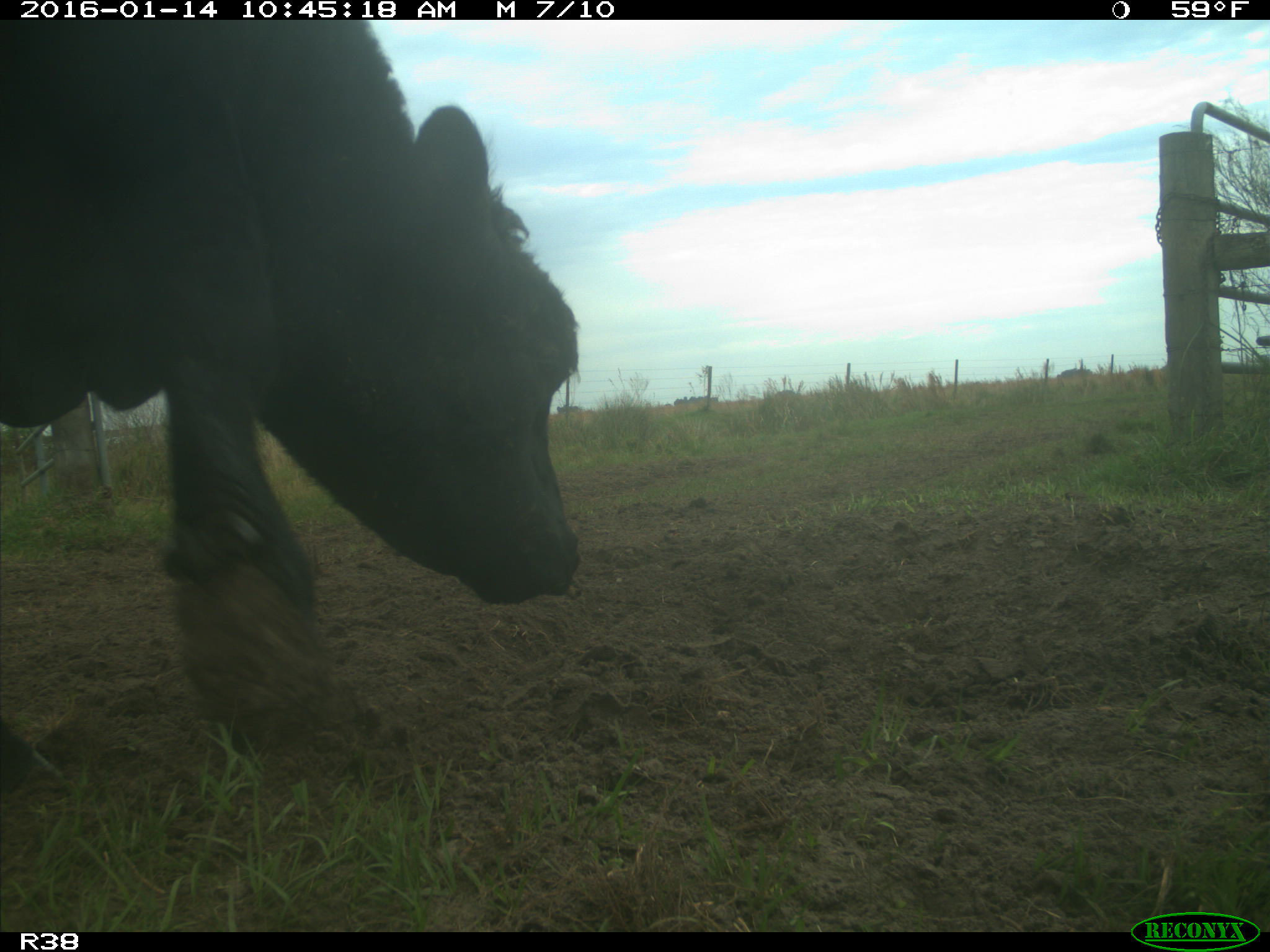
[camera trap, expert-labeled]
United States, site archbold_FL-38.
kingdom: Animalia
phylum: Chordata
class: Mammalia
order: Artiodactyla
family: Bovidae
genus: Bos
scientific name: Bos taurus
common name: domestic cow